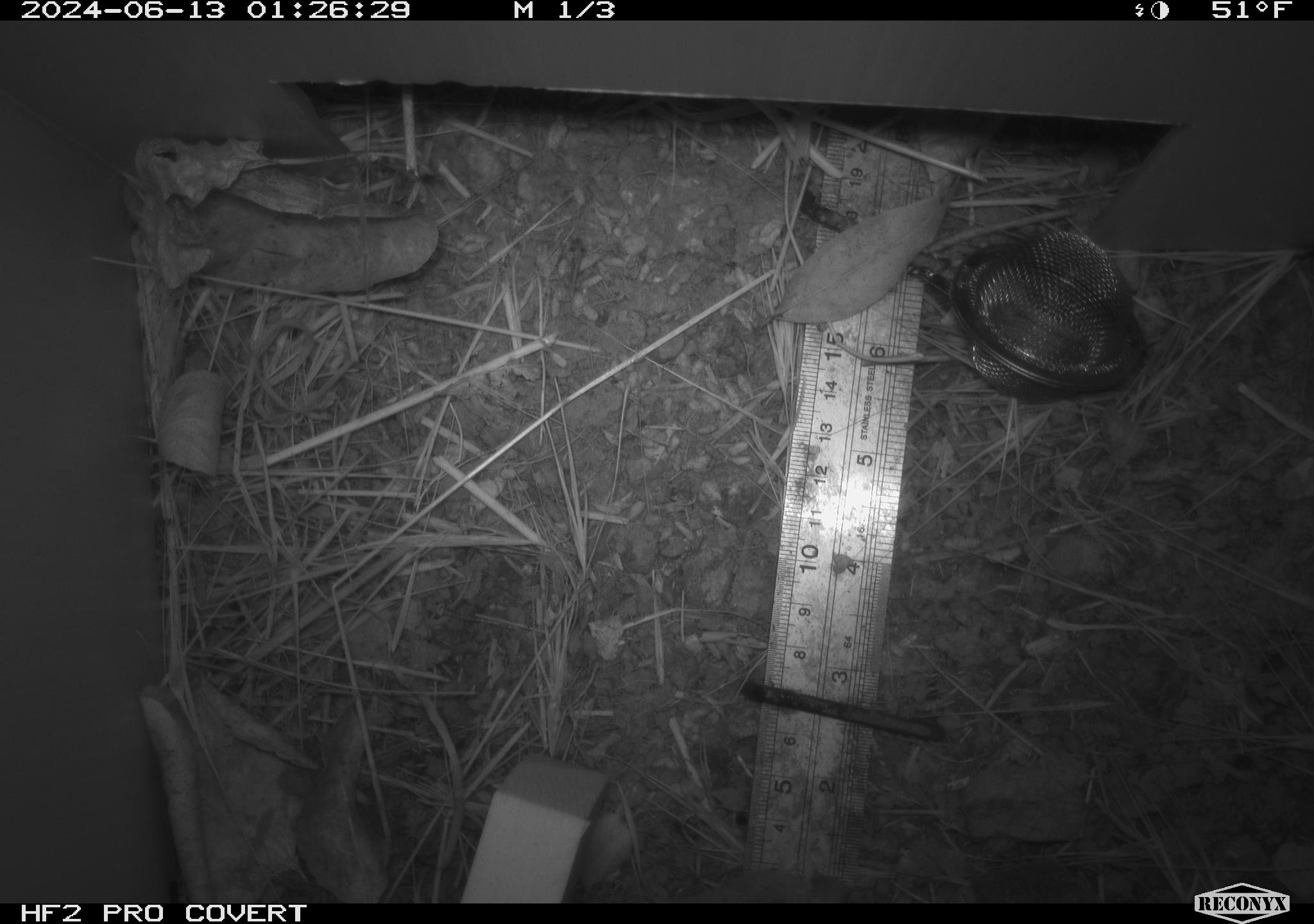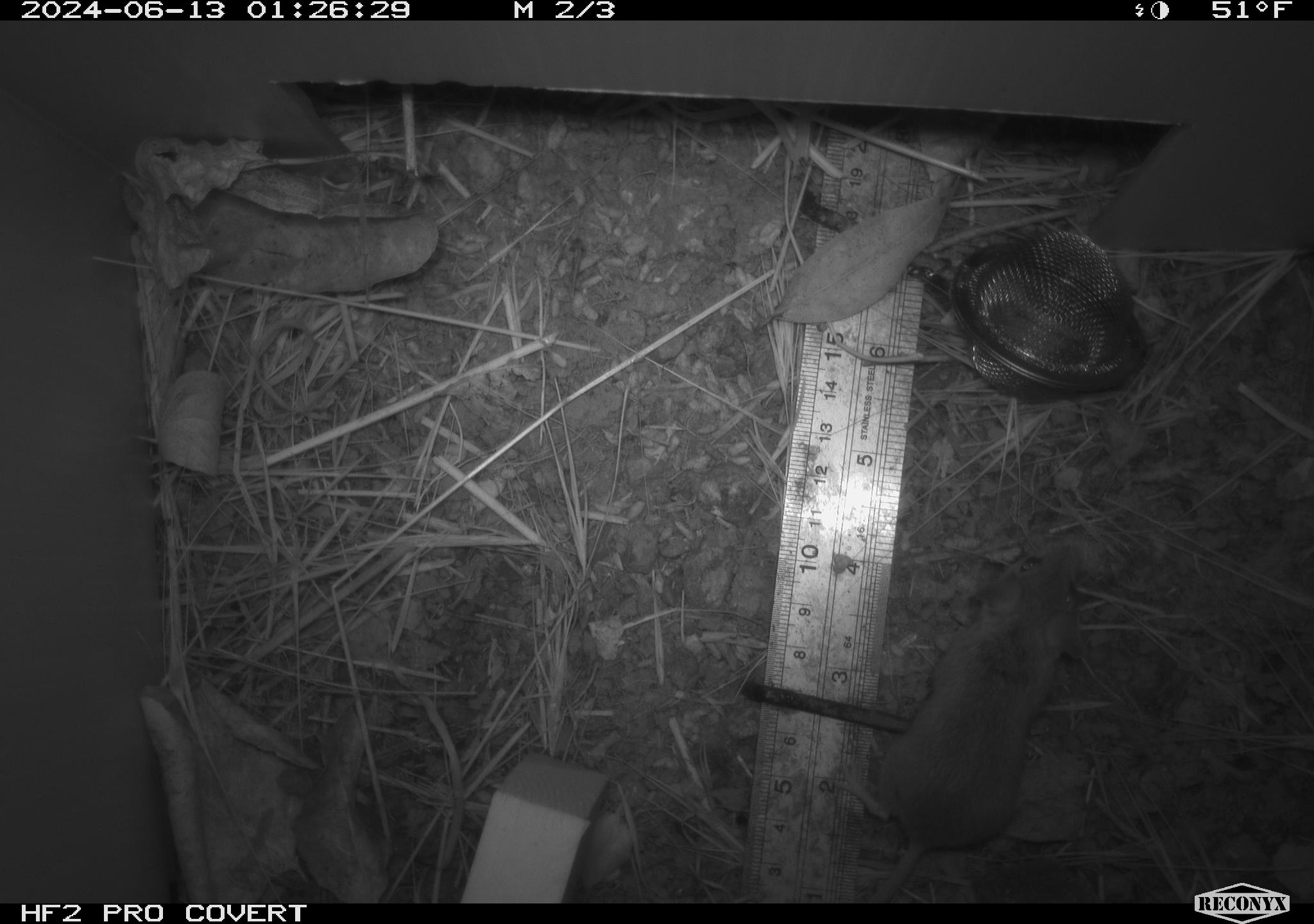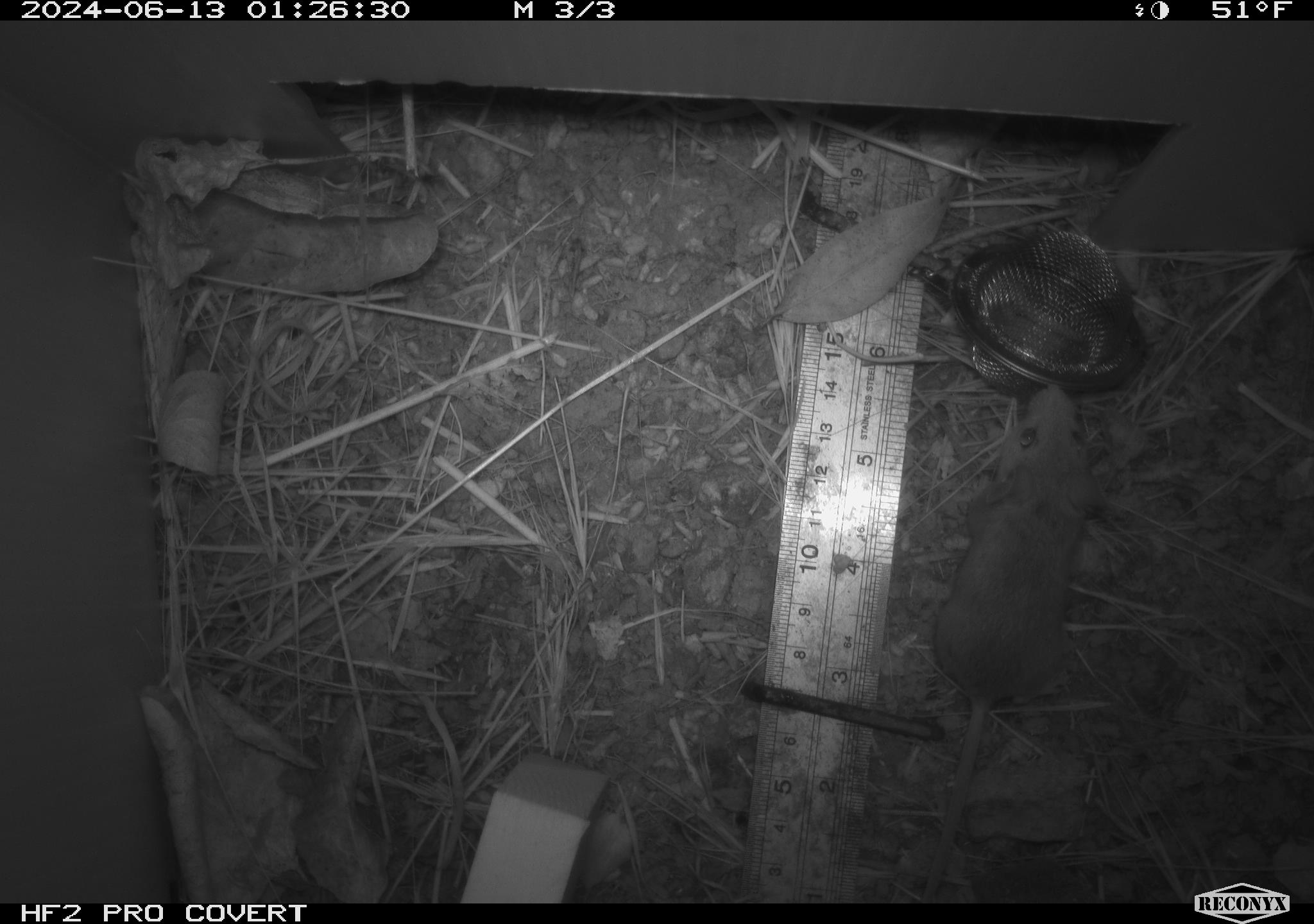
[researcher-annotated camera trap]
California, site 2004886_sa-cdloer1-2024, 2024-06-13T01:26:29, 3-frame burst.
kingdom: Animalia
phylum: Chordata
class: Mammalia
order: Rodentia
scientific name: Rodentia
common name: mouse species